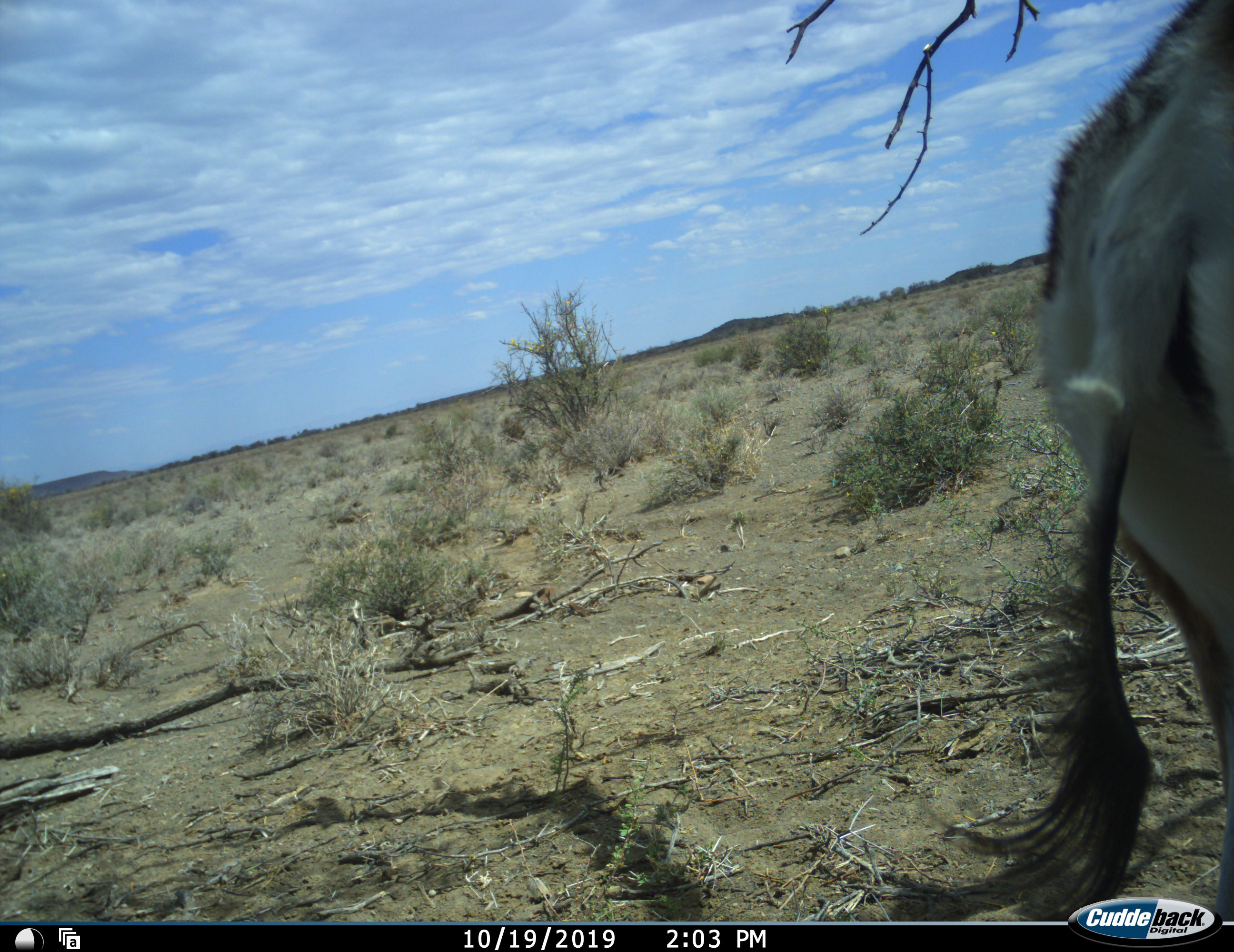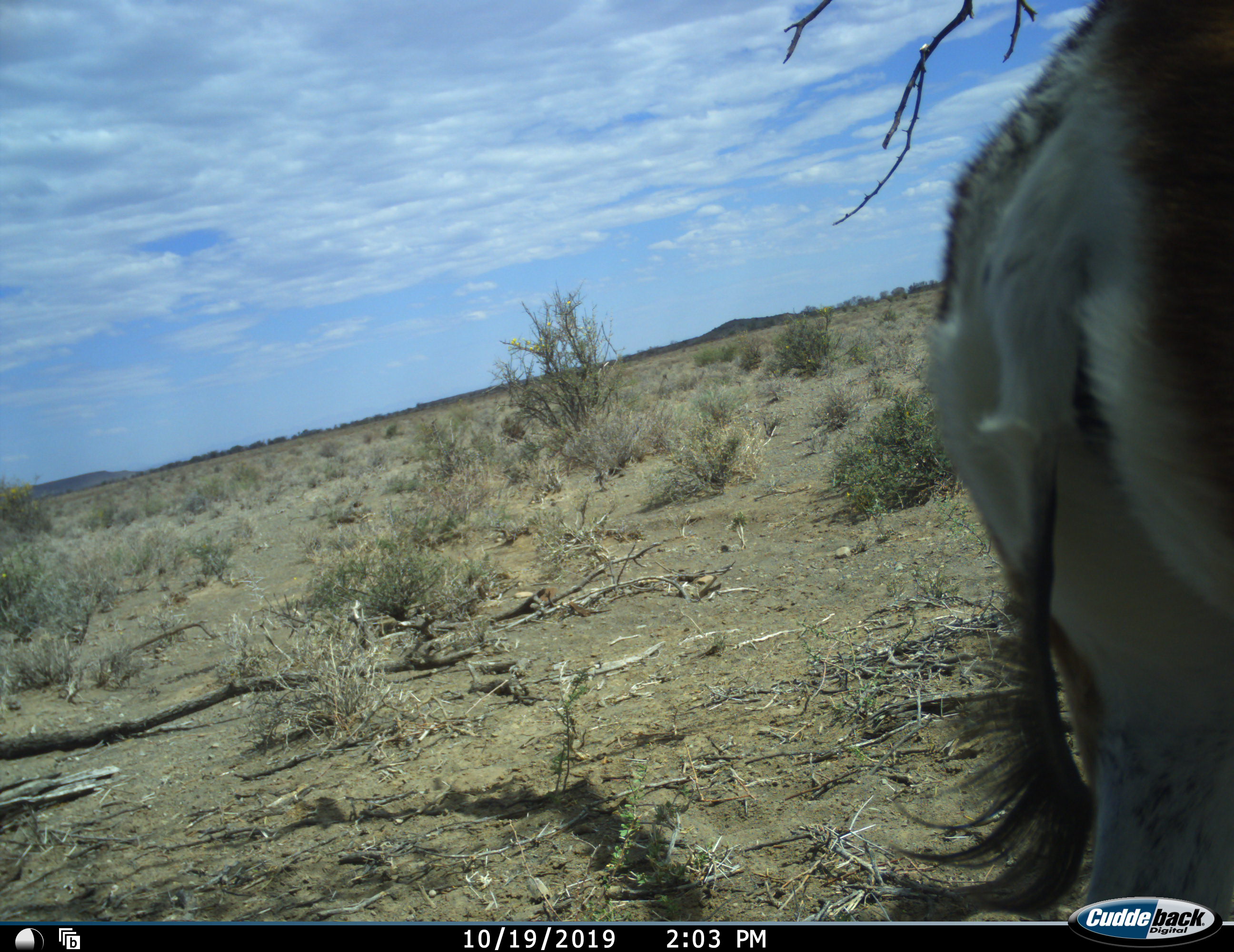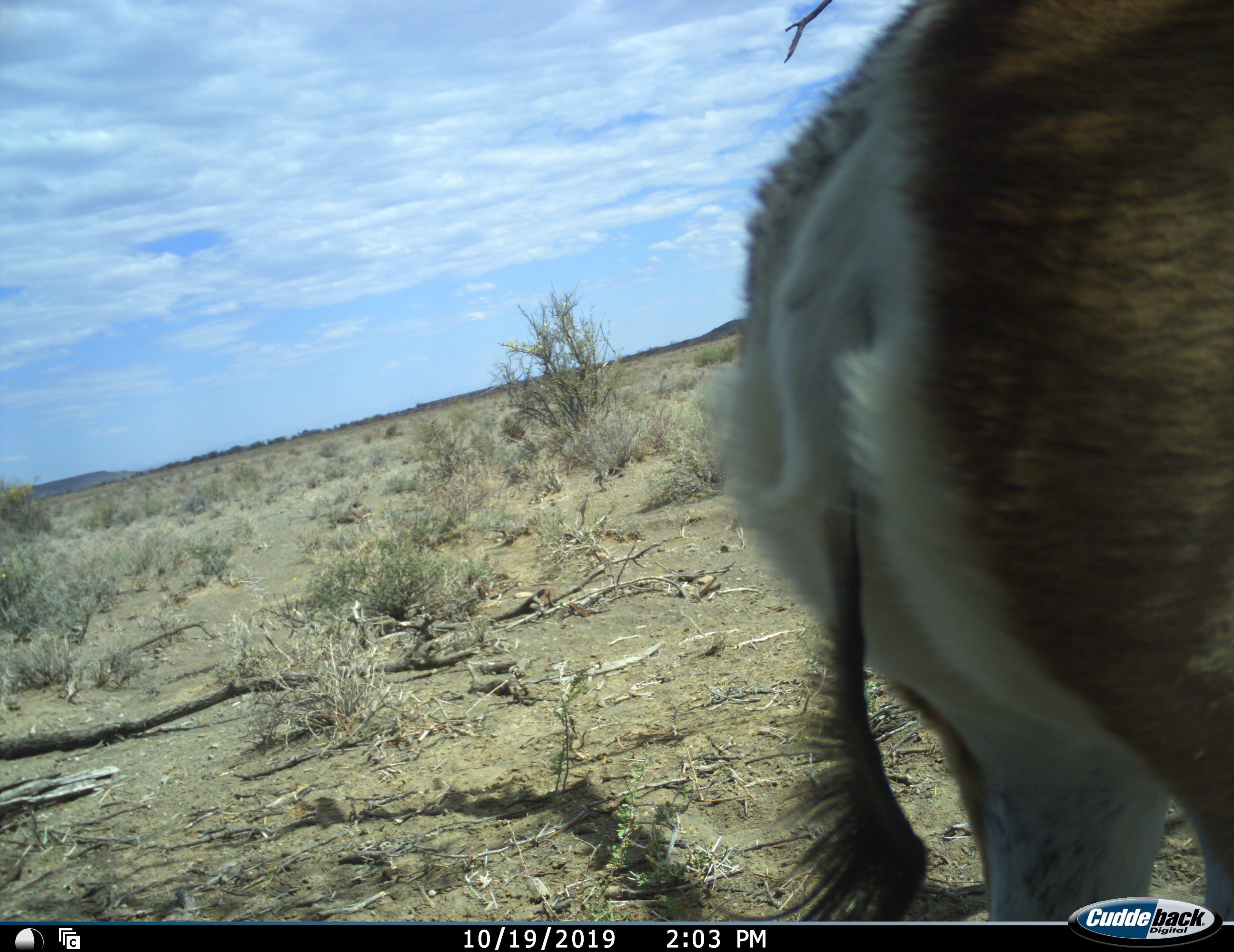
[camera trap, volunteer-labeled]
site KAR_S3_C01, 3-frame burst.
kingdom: Animalia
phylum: Chordata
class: Mammalia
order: Artiodactyla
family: Bovidae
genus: Antidorcas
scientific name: Antidorcas marsupialis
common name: springbok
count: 1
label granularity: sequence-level